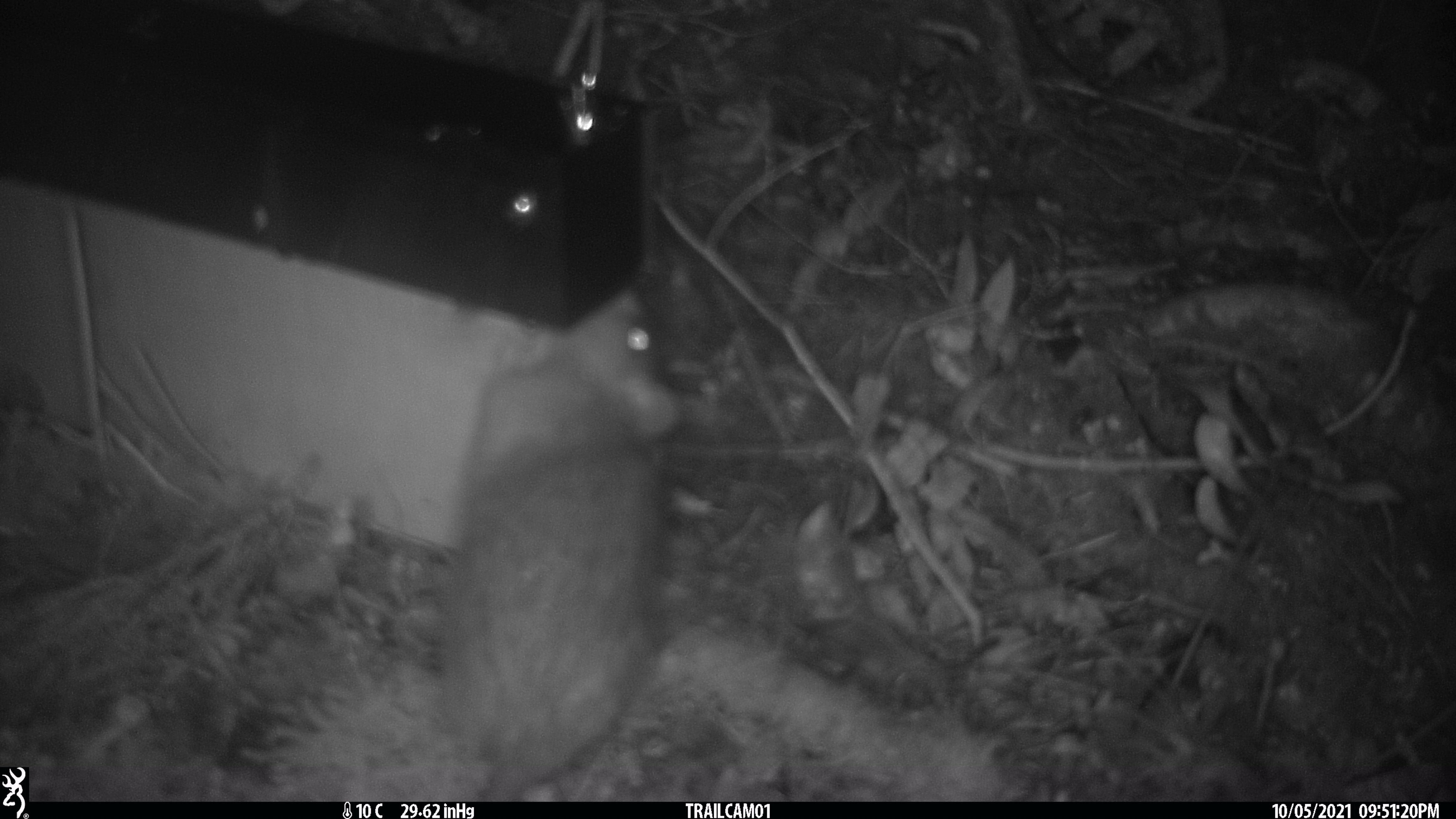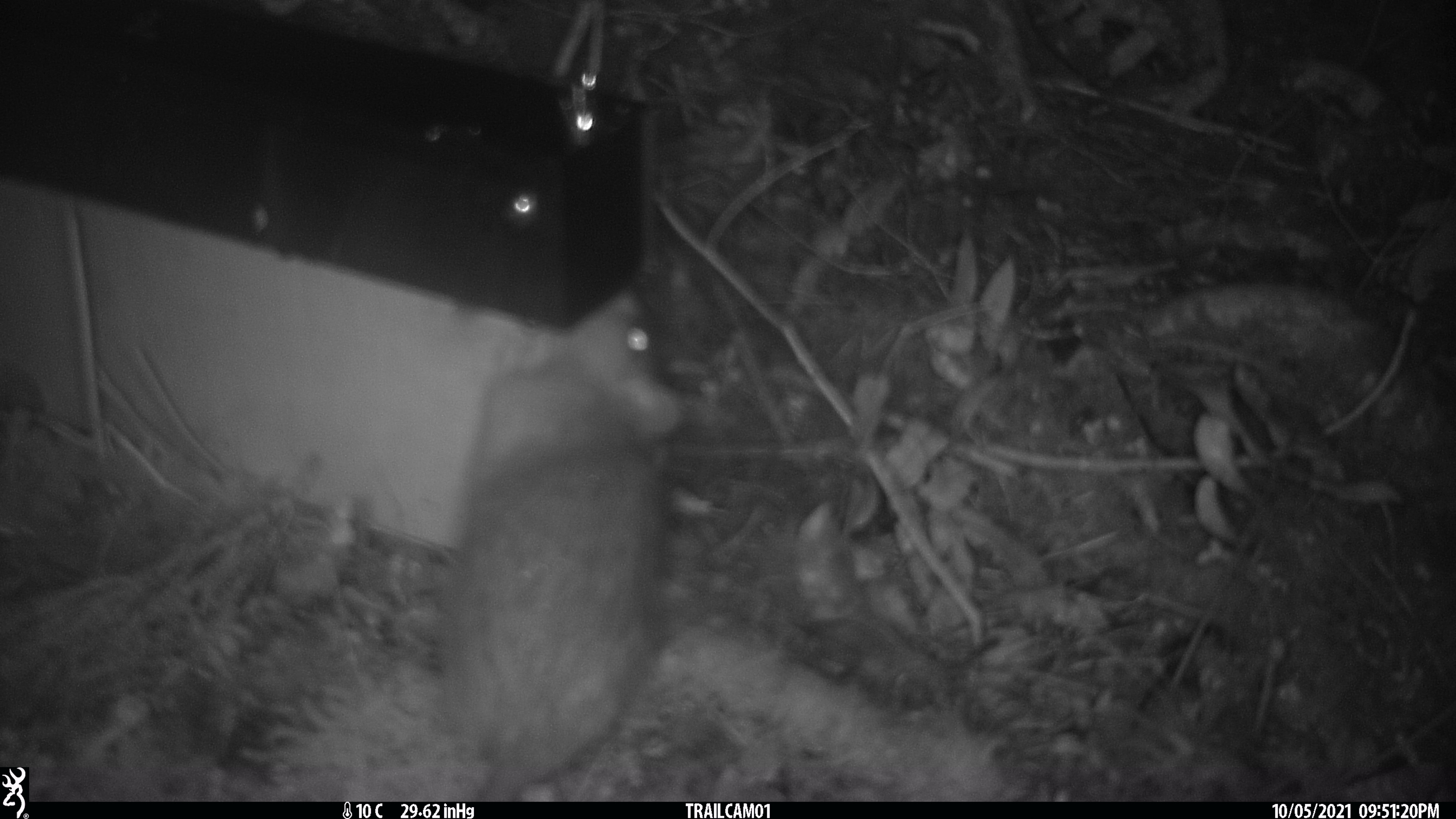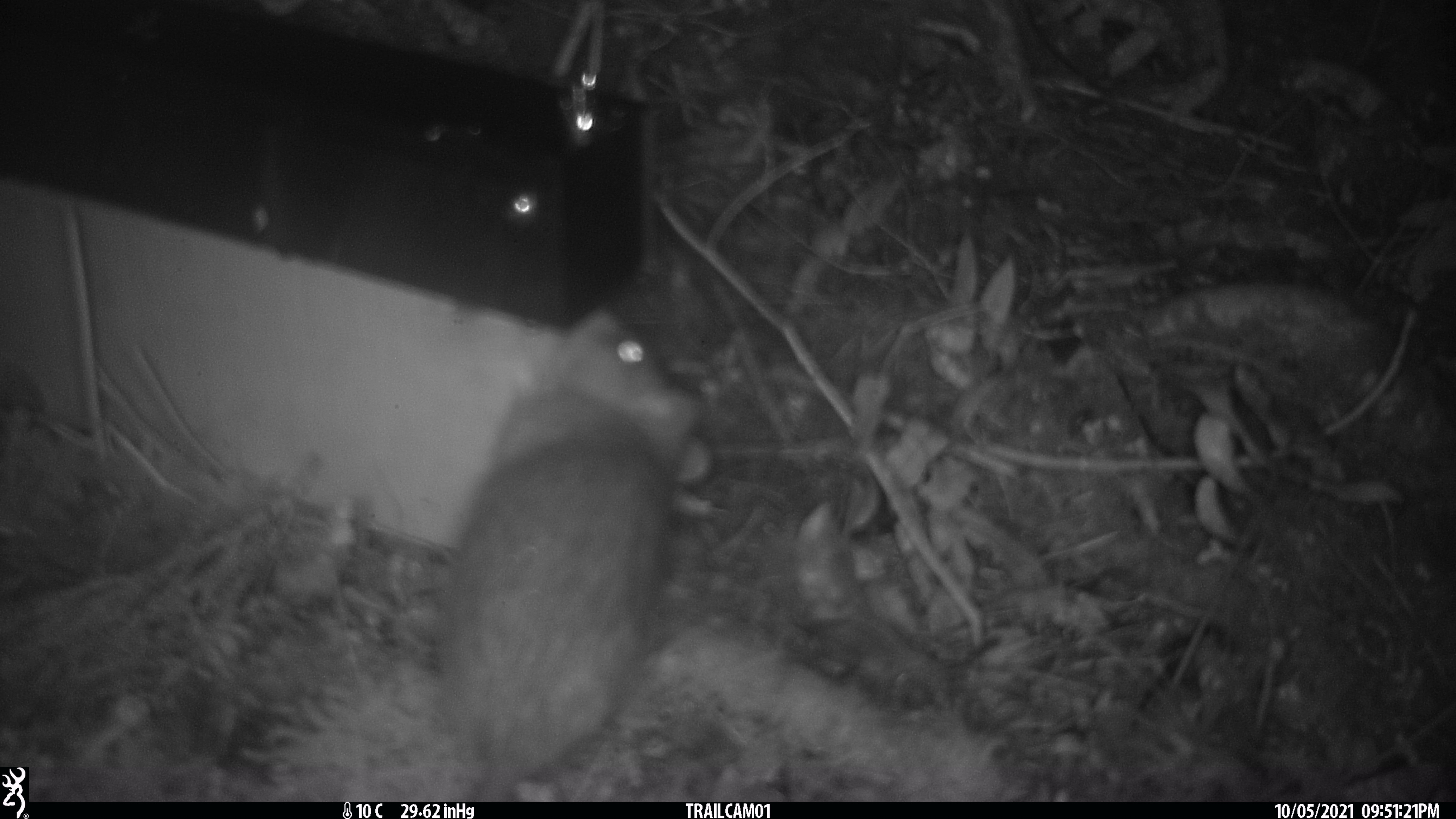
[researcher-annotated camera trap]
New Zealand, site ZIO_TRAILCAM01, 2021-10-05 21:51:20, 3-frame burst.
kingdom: Animalia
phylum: Chordata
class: Mammalia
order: Rodentia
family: Muridae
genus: Rattus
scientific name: Rattus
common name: rat